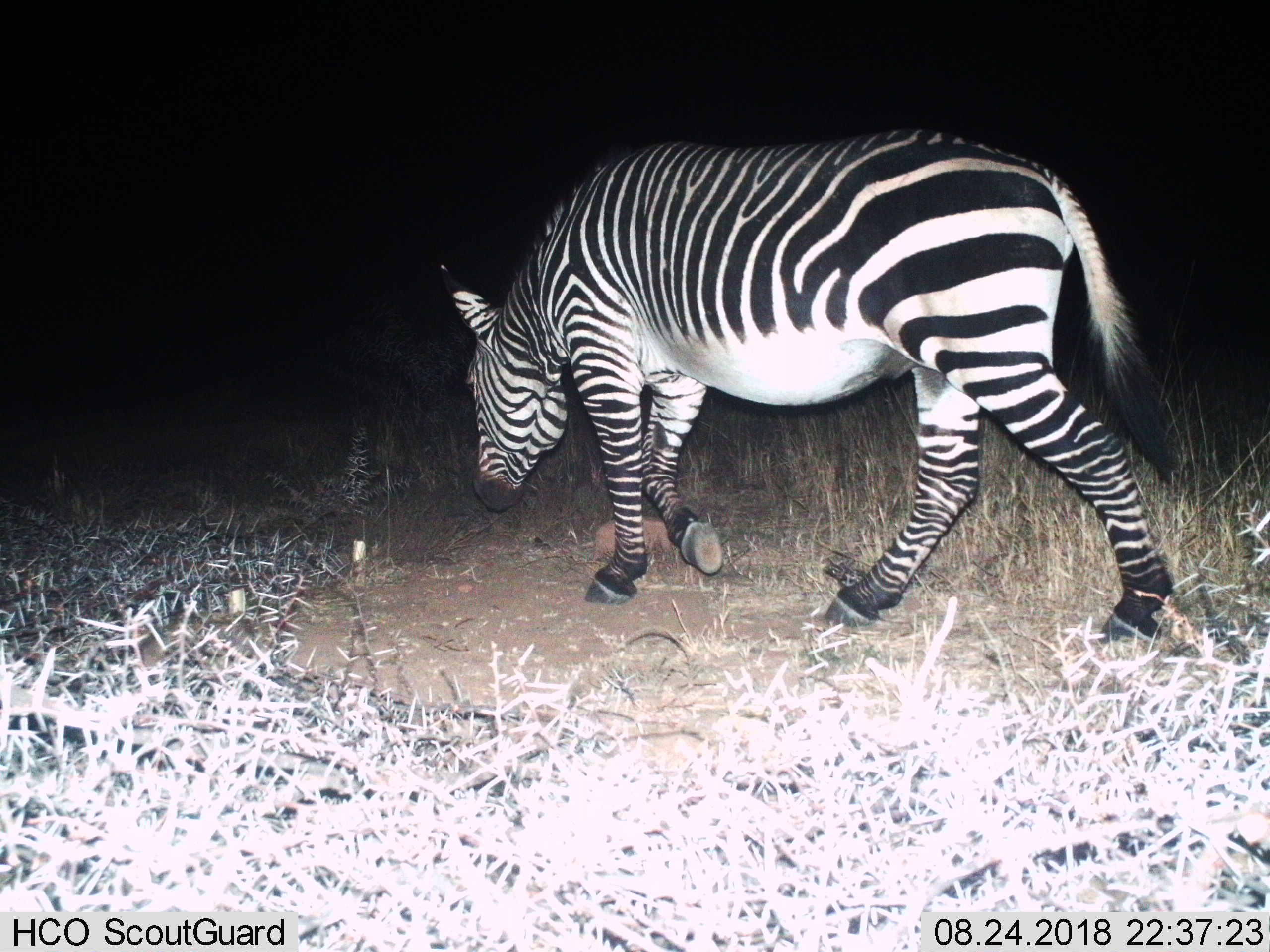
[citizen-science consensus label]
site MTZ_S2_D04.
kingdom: Animalia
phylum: Chordata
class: Mammalia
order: Perissodactyla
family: Equidae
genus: Equus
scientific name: Equus zebra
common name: mountain zebra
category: zebramountain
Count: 1.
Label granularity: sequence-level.